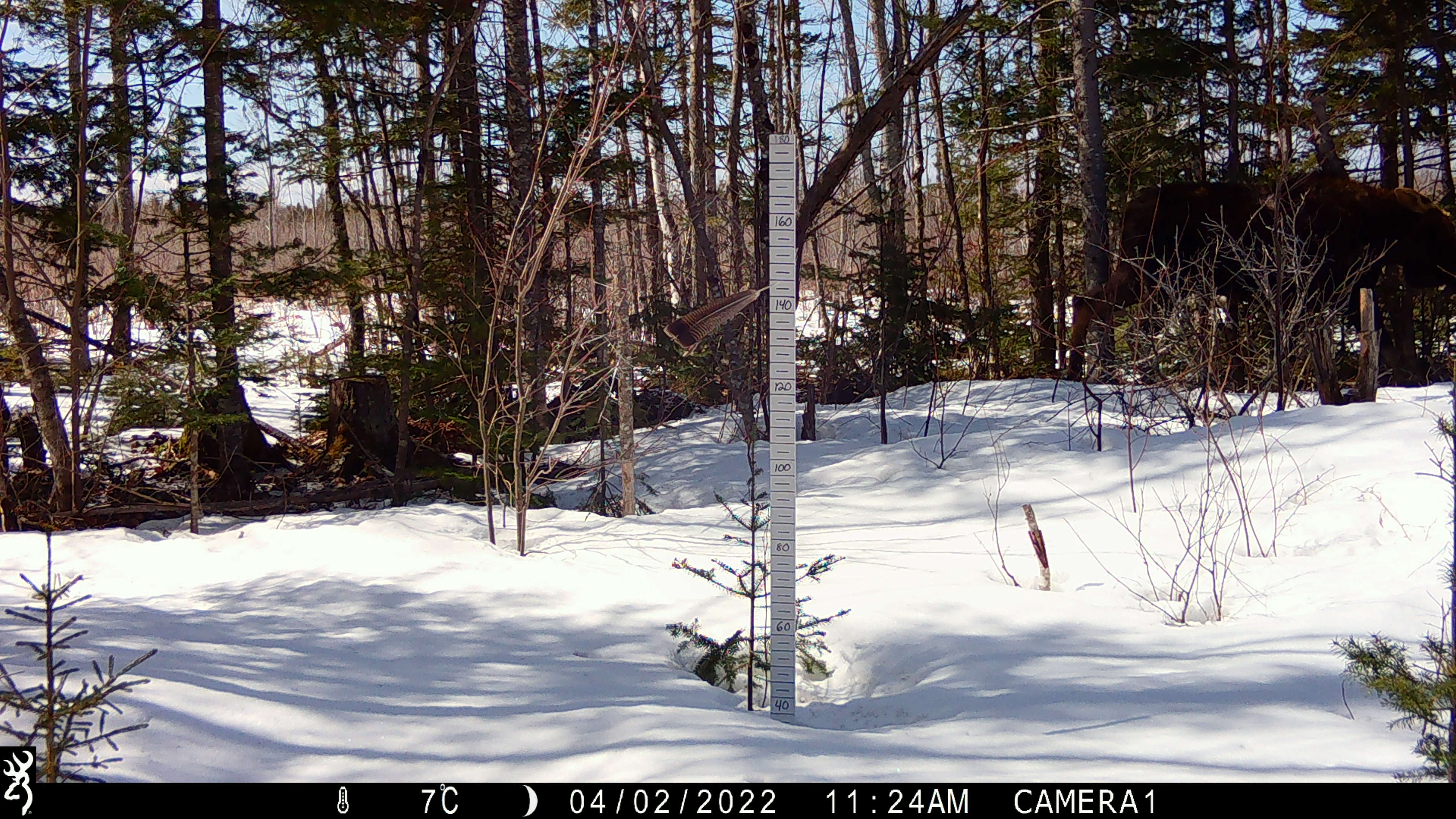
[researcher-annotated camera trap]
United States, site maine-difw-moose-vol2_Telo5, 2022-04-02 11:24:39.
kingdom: Animalia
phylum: Chordata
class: Mammalia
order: Artiodactyla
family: Cervidae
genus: Alces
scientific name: Alces alces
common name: moose